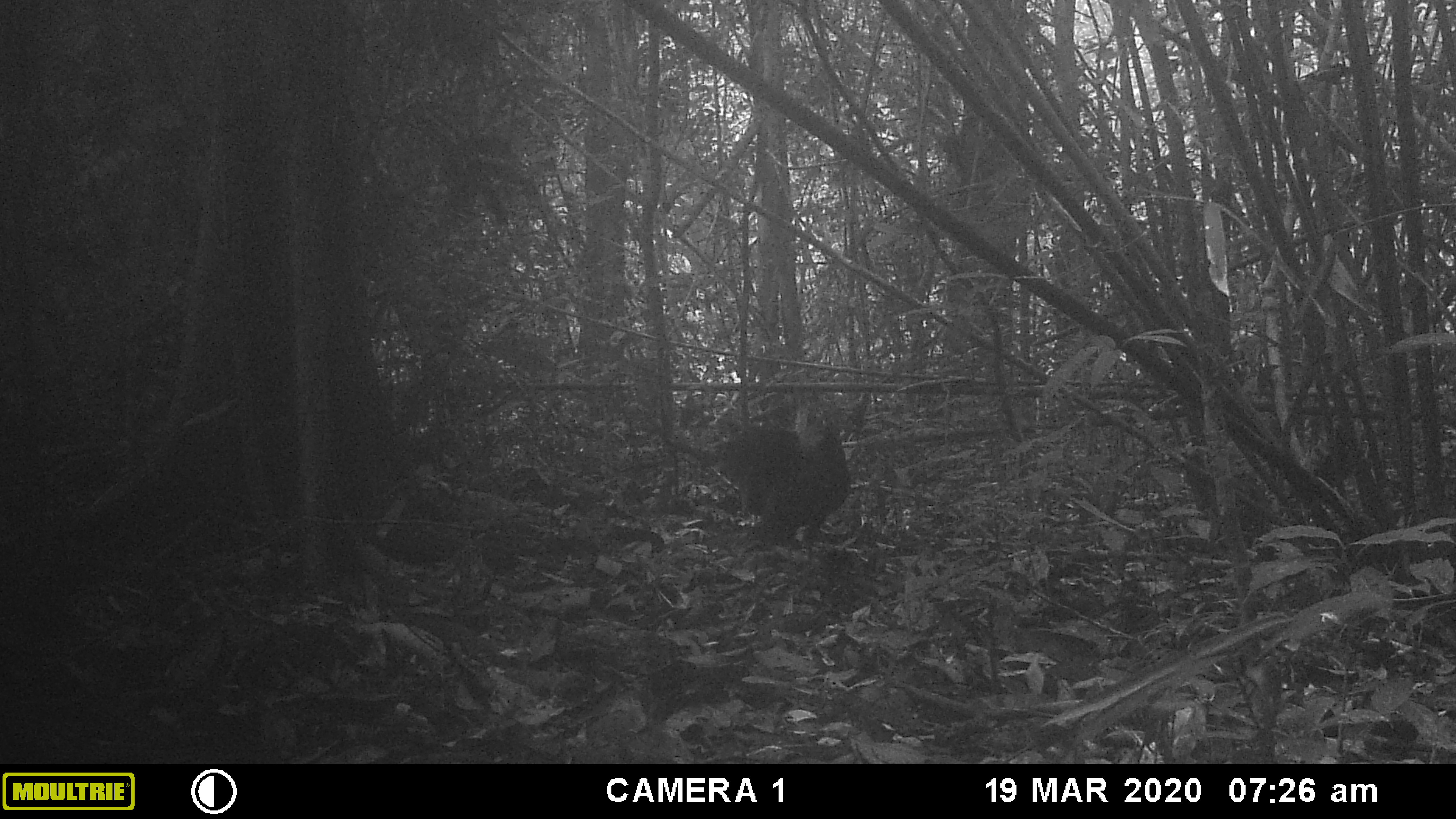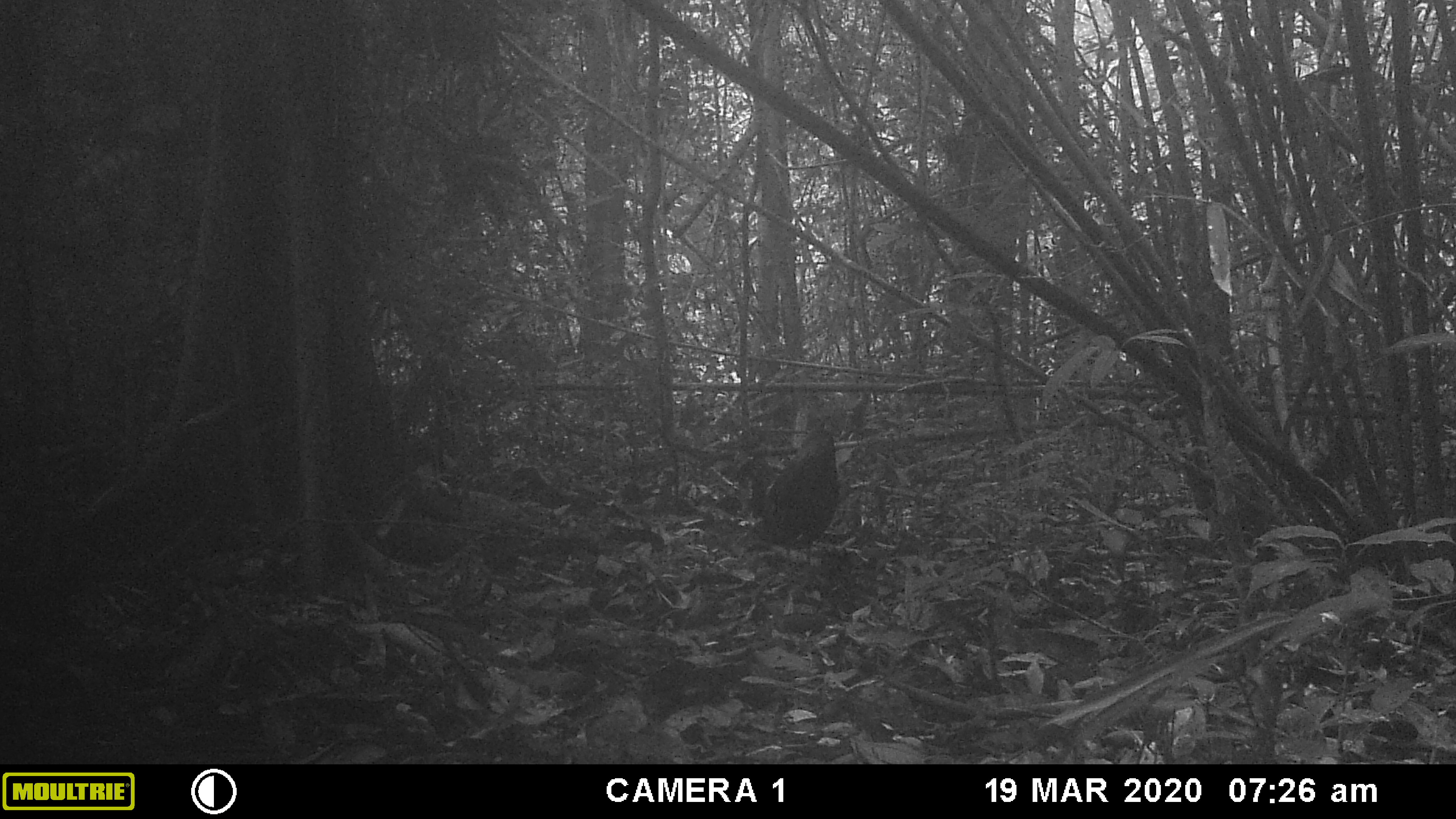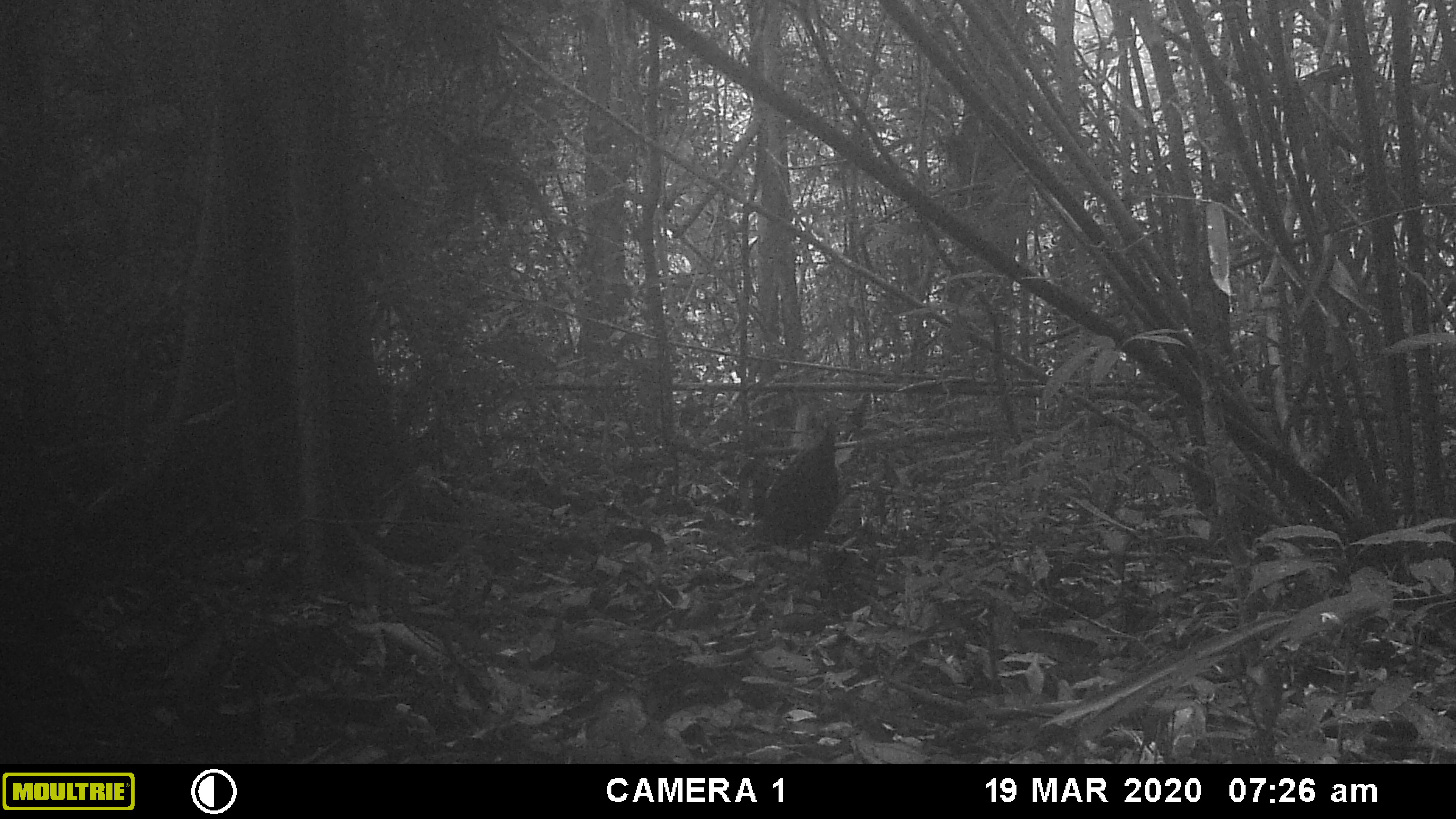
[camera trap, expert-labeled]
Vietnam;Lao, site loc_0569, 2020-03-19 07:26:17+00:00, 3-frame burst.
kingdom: Animalia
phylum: Chordata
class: Aves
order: Galliformes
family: Phasianidae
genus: Gallus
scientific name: Gallus gallus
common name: red junglefowl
Red junglefowl (Gallus gallus). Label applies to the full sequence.